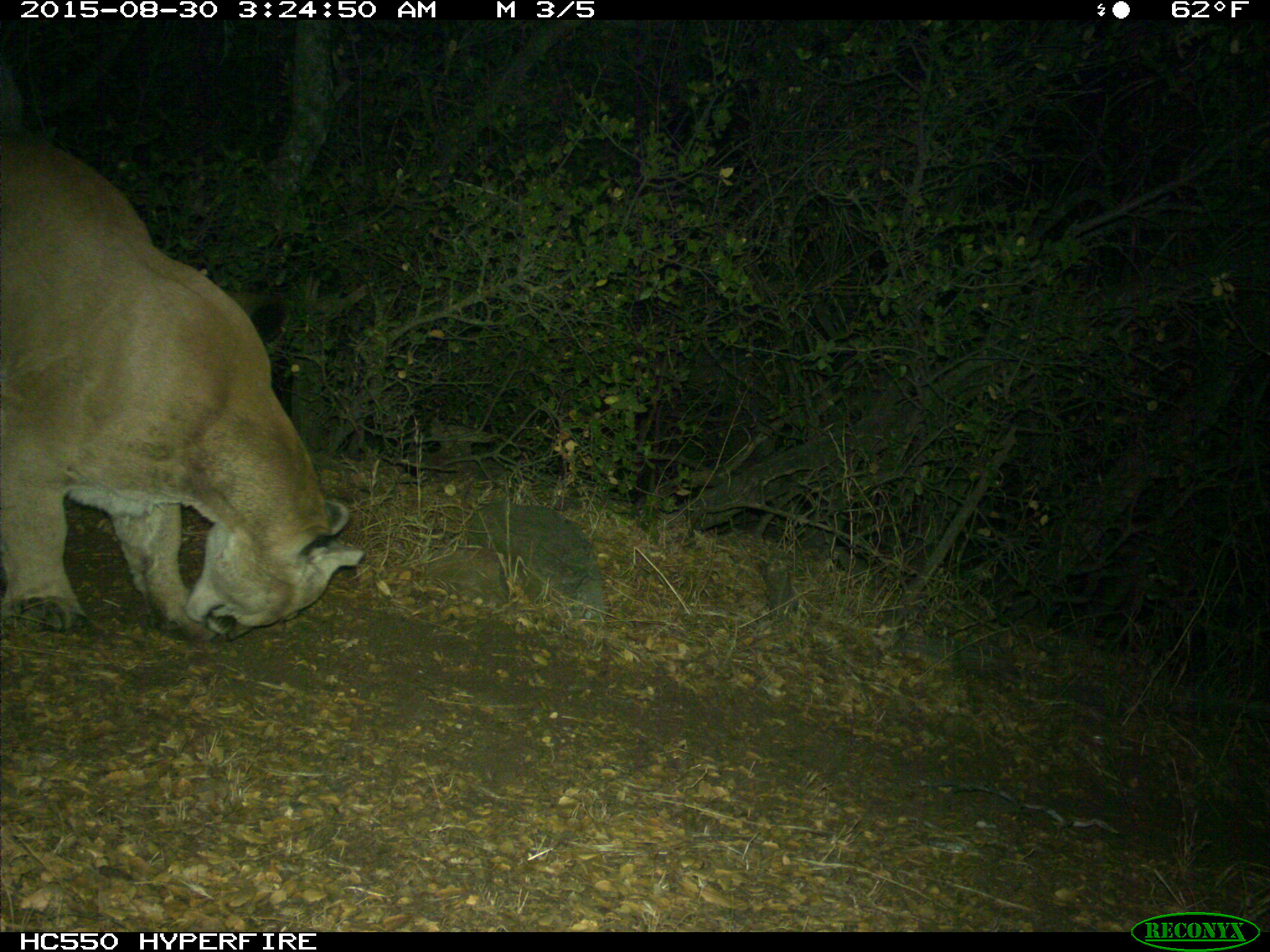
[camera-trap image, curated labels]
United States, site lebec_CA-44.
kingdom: Animalia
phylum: Chordata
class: Mammalia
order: Carnivora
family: Felidae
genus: Puma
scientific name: Puma concolor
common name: mountain lion